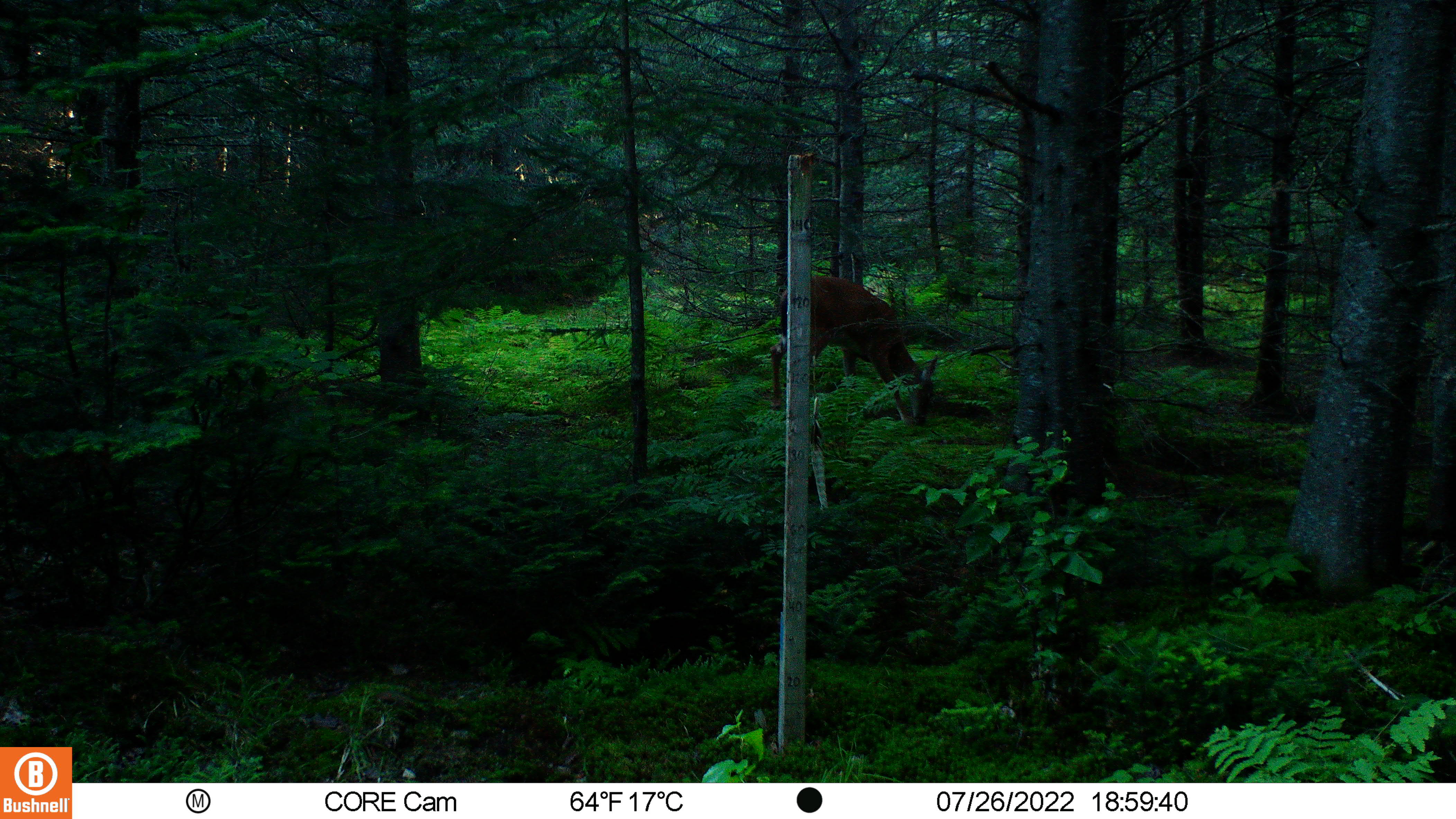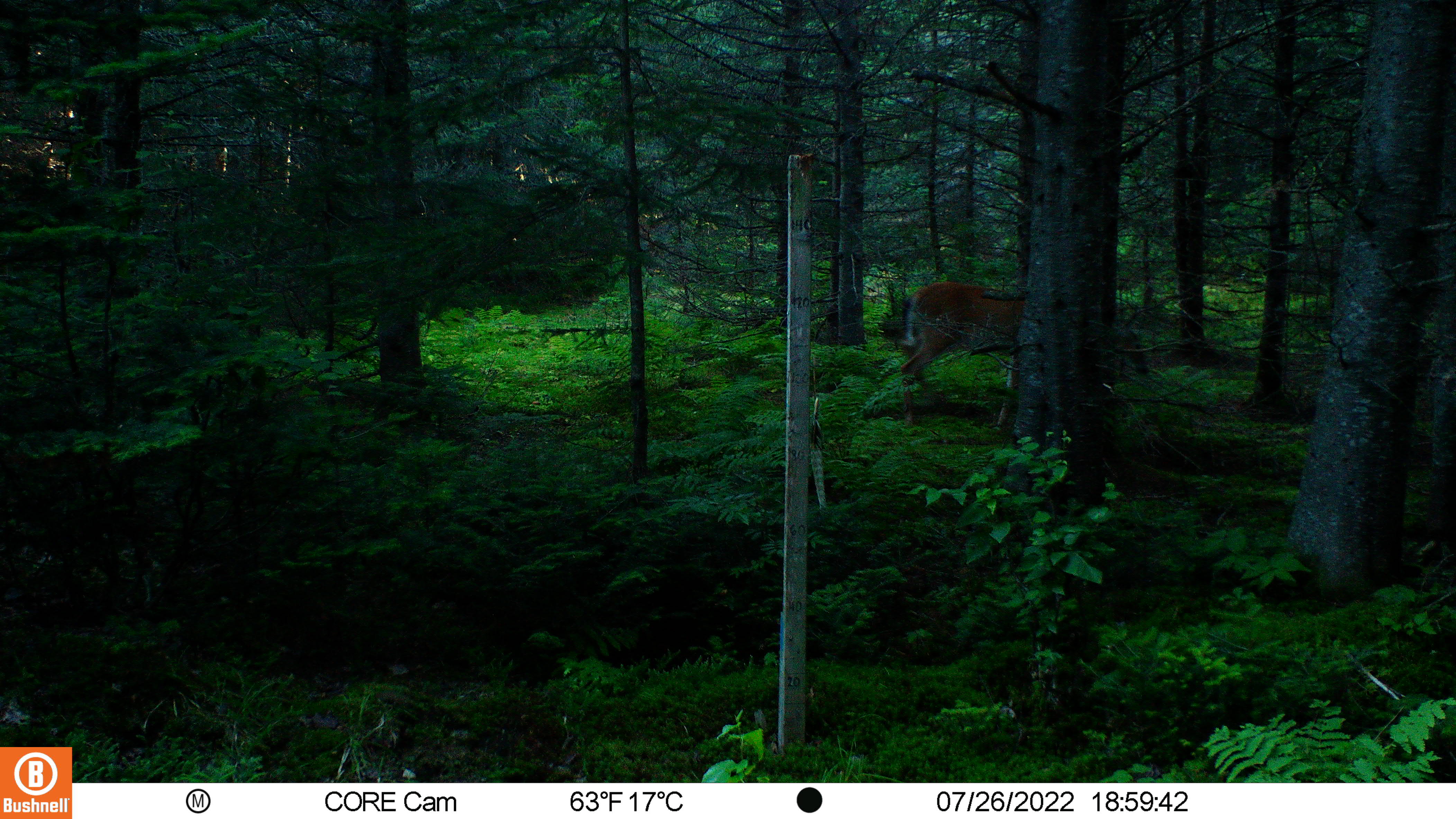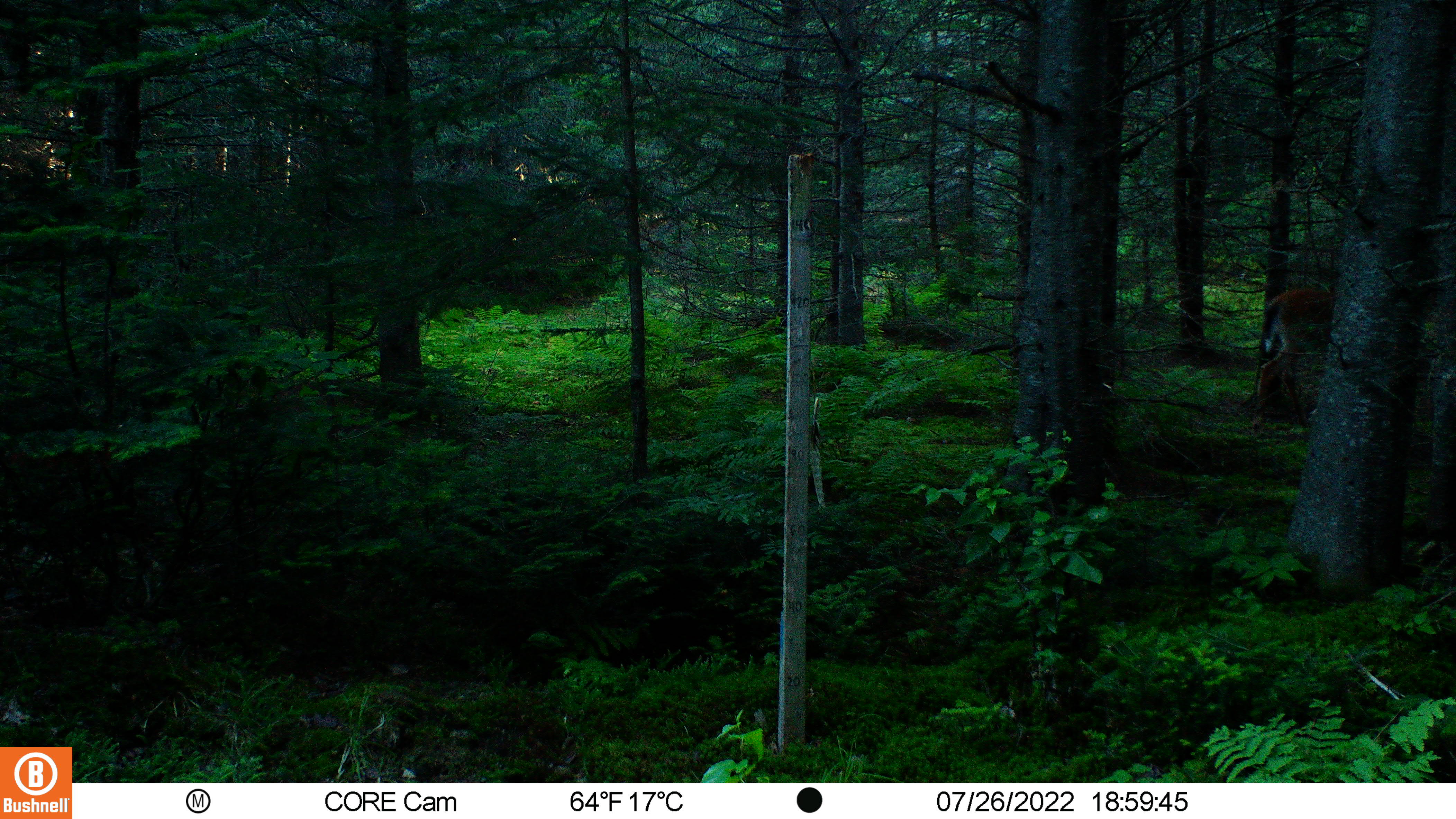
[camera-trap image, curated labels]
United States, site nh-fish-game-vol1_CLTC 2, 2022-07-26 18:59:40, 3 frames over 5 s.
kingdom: Animalia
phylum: Chordata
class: Mammalia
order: Artiodactyla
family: Cervidae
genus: Odocoileus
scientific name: Odocoileus virginianus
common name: white-tailed deer